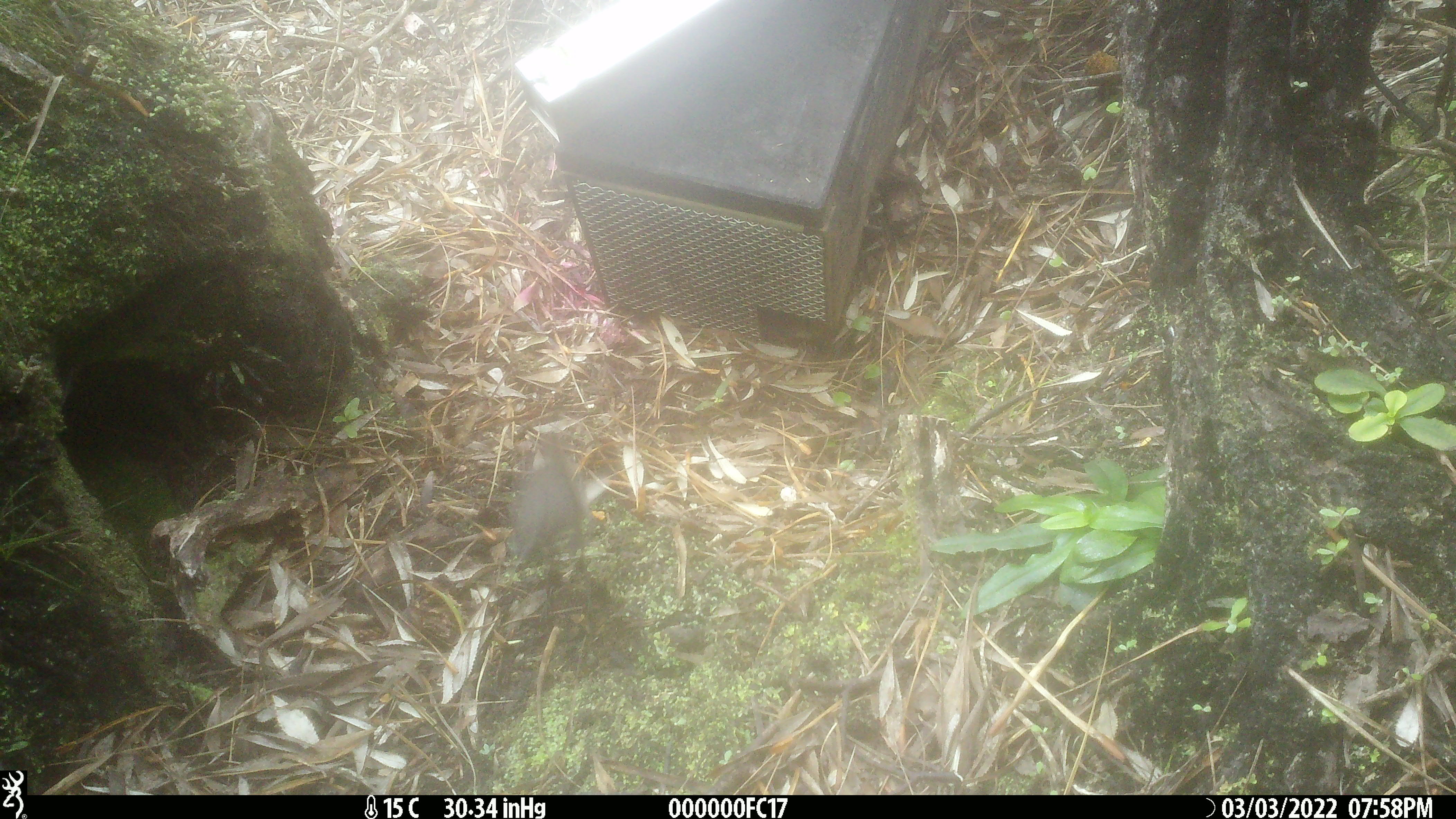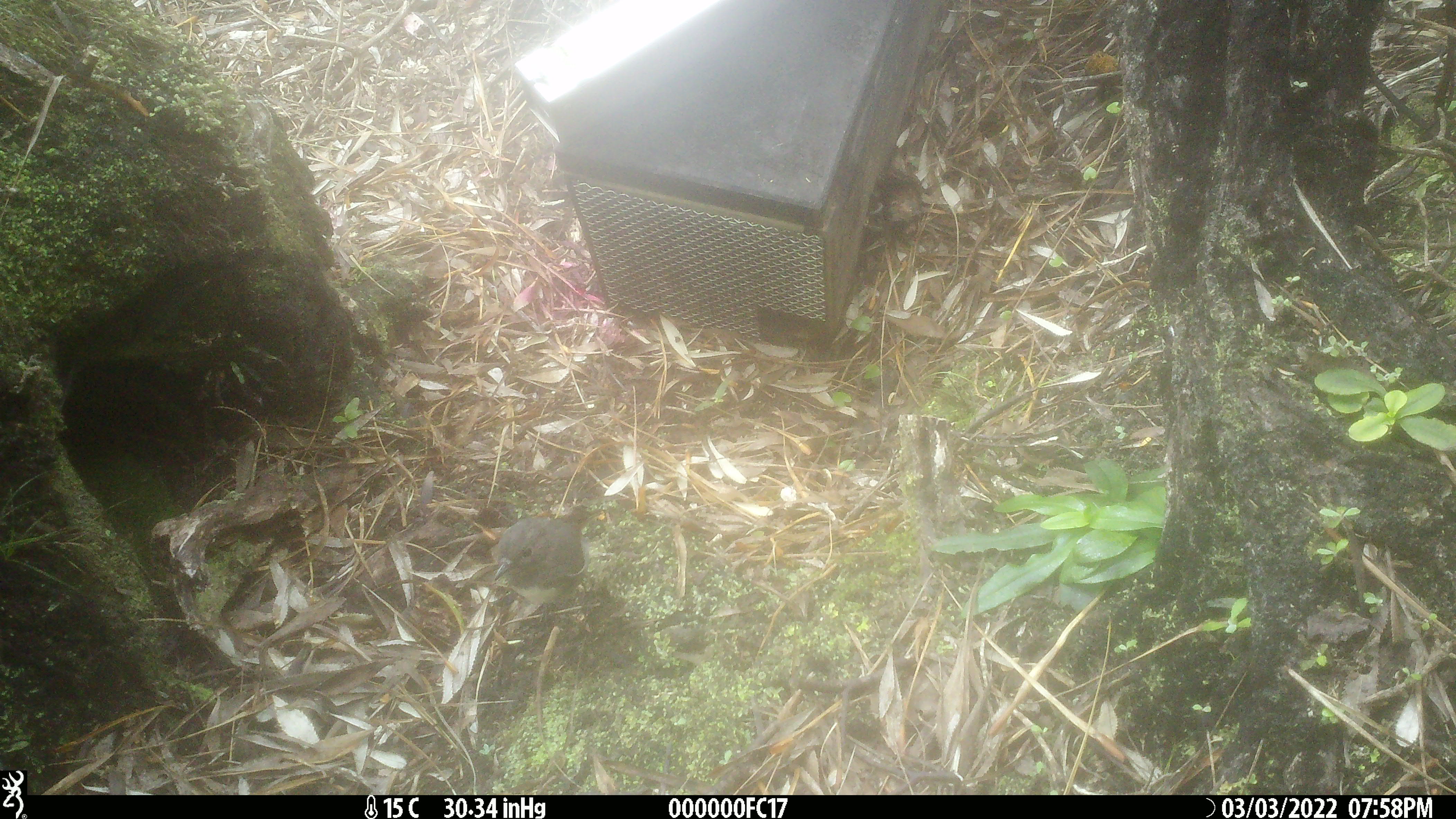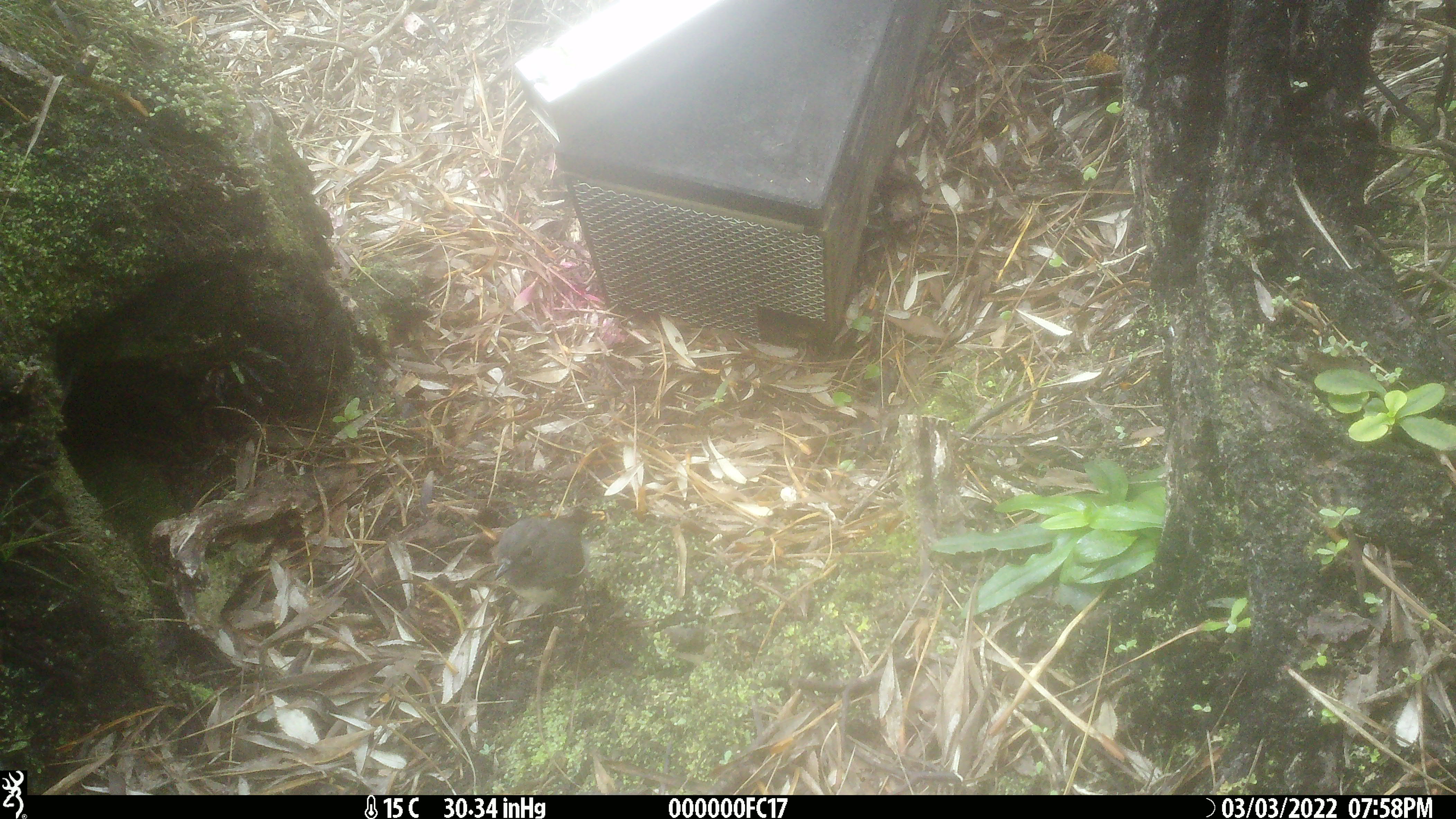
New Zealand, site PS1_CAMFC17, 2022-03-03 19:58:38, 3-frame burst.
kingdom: Animalia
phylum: Chordata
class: Aves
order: Passeriformes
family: Petroicidae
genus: Petroica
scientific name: Petroica australis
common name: new zealand robin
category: robin